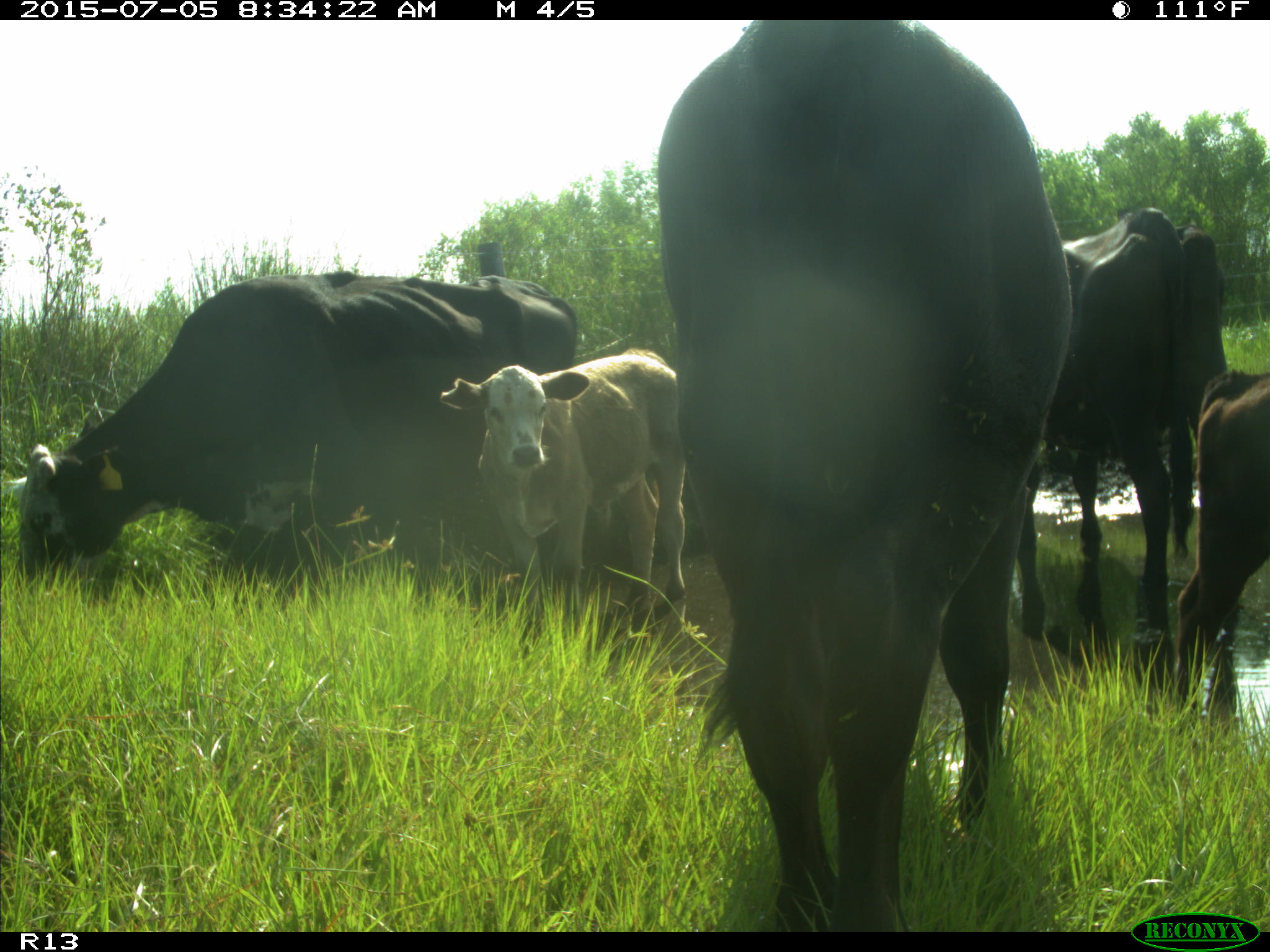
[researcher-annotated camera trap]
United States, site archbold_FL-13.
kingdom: Animalia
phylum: Chordata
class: Mammalia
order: Artiodactyla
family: Bovidae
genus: Bos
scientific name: Bos taurus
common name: domestic cow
Bos taurus (domestic cow).